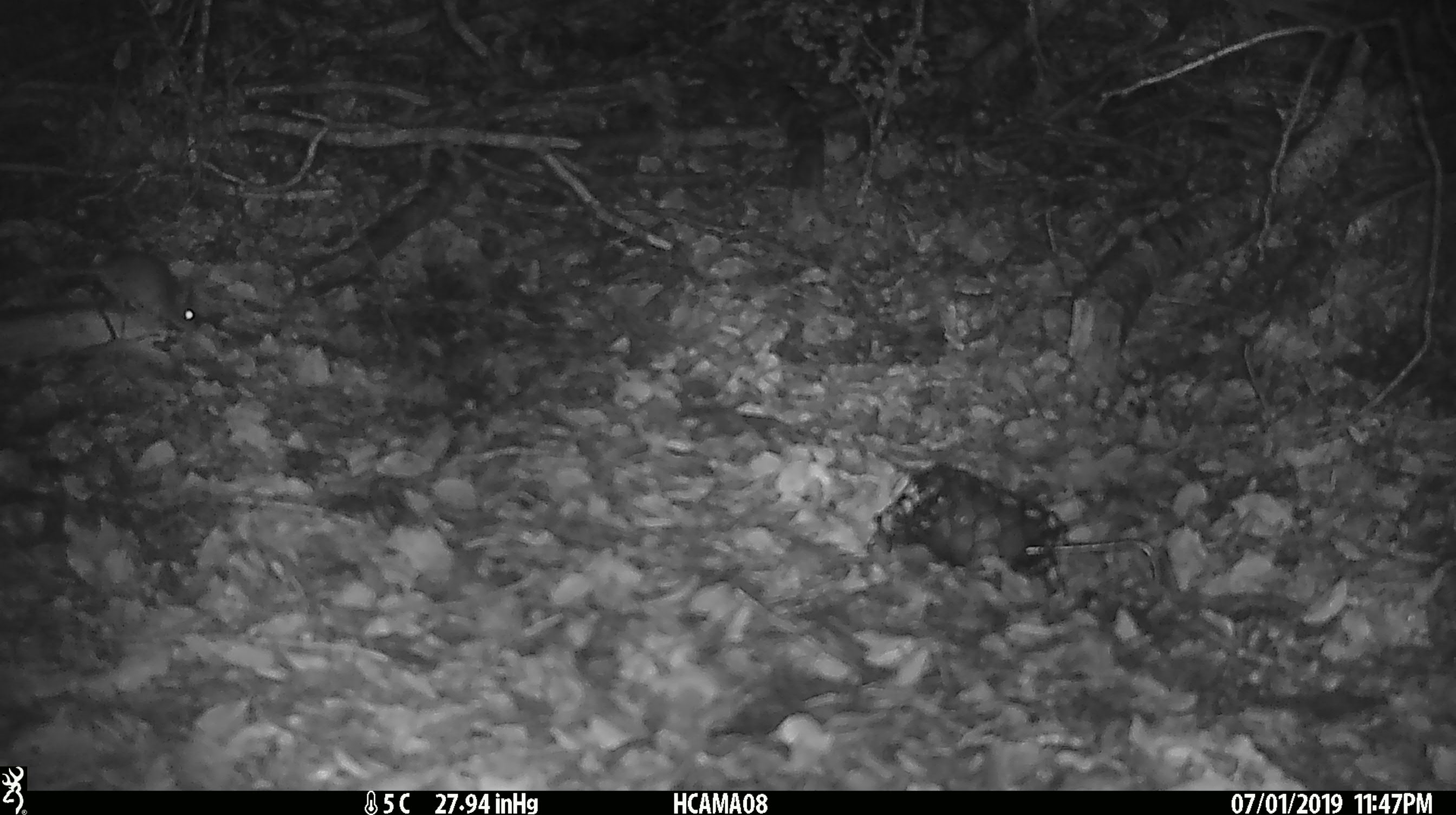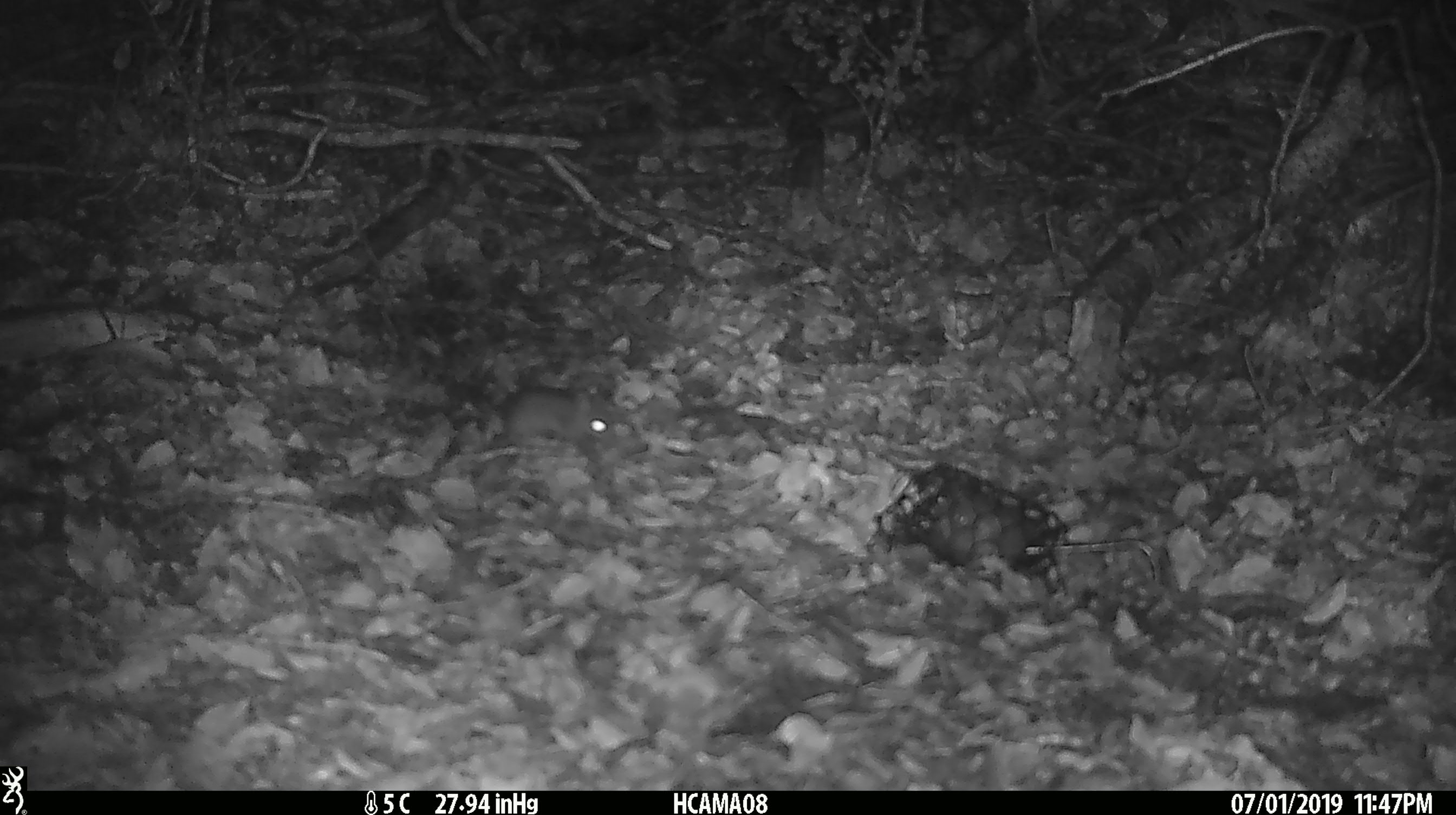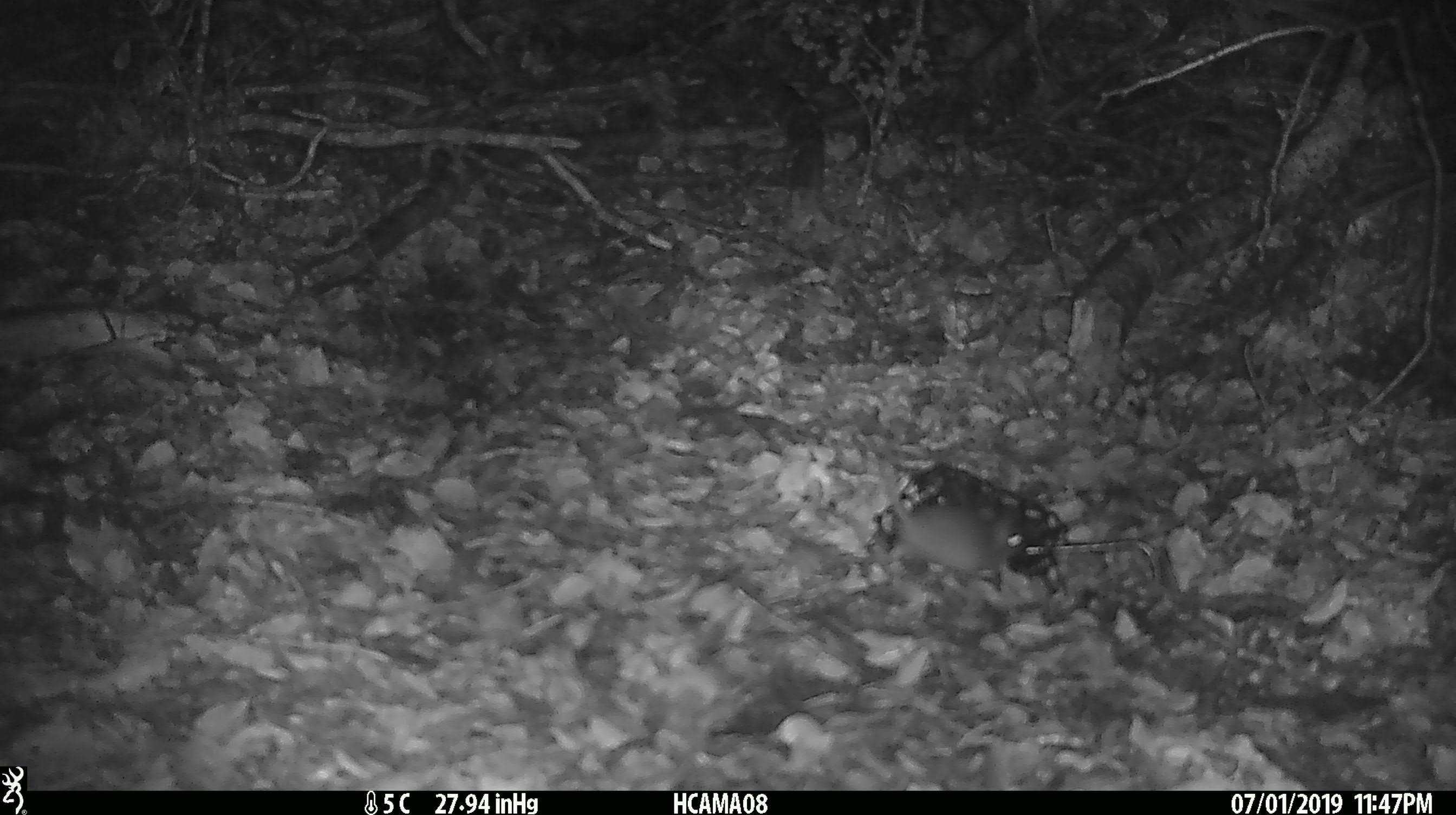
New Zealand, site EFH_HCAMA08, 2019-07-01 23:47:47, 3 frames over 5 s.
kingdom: Animalia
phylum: Chordata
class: Mammalia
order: Rodentia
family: Muridae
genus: Mus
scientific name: Mus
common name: mouse